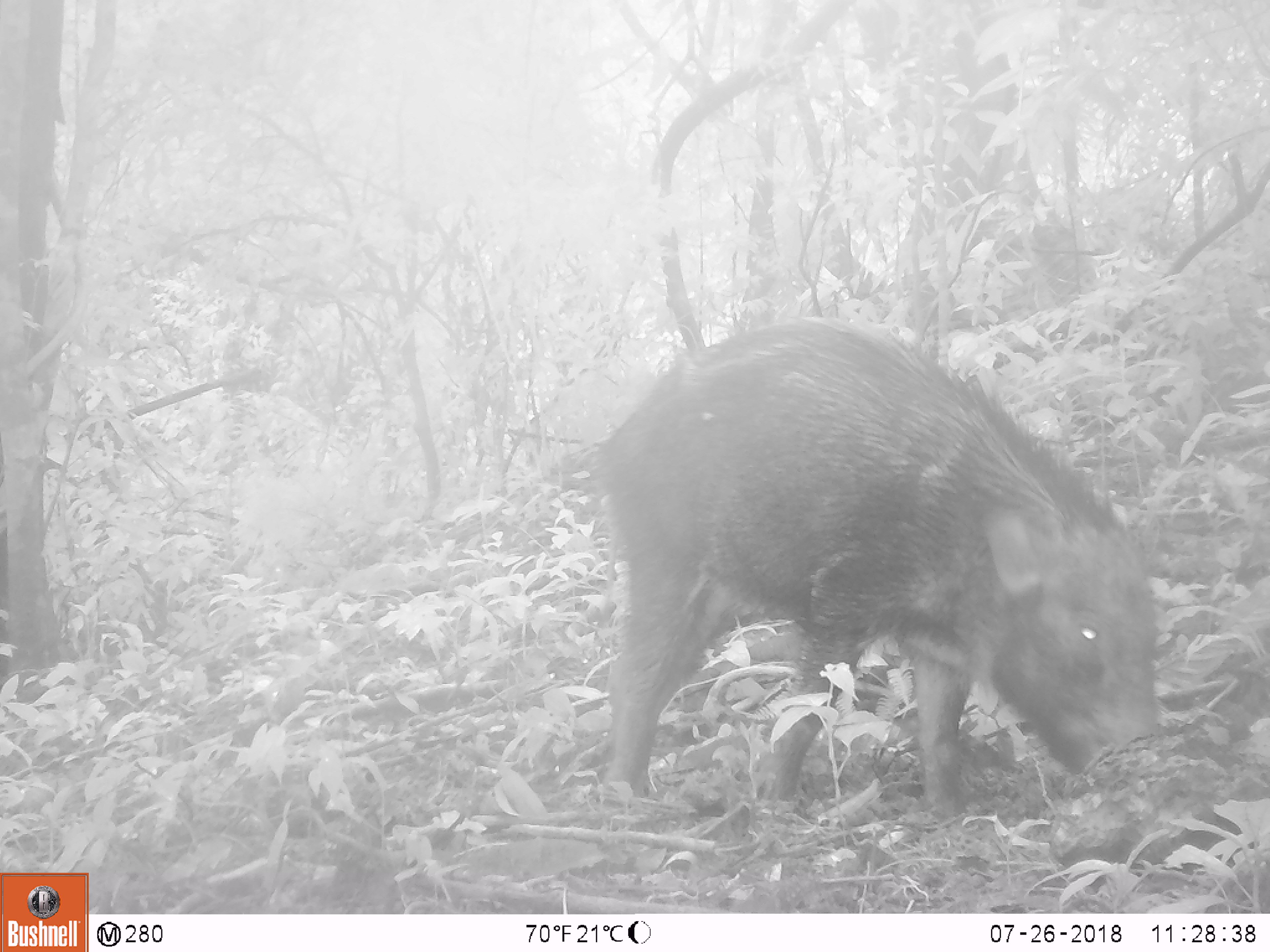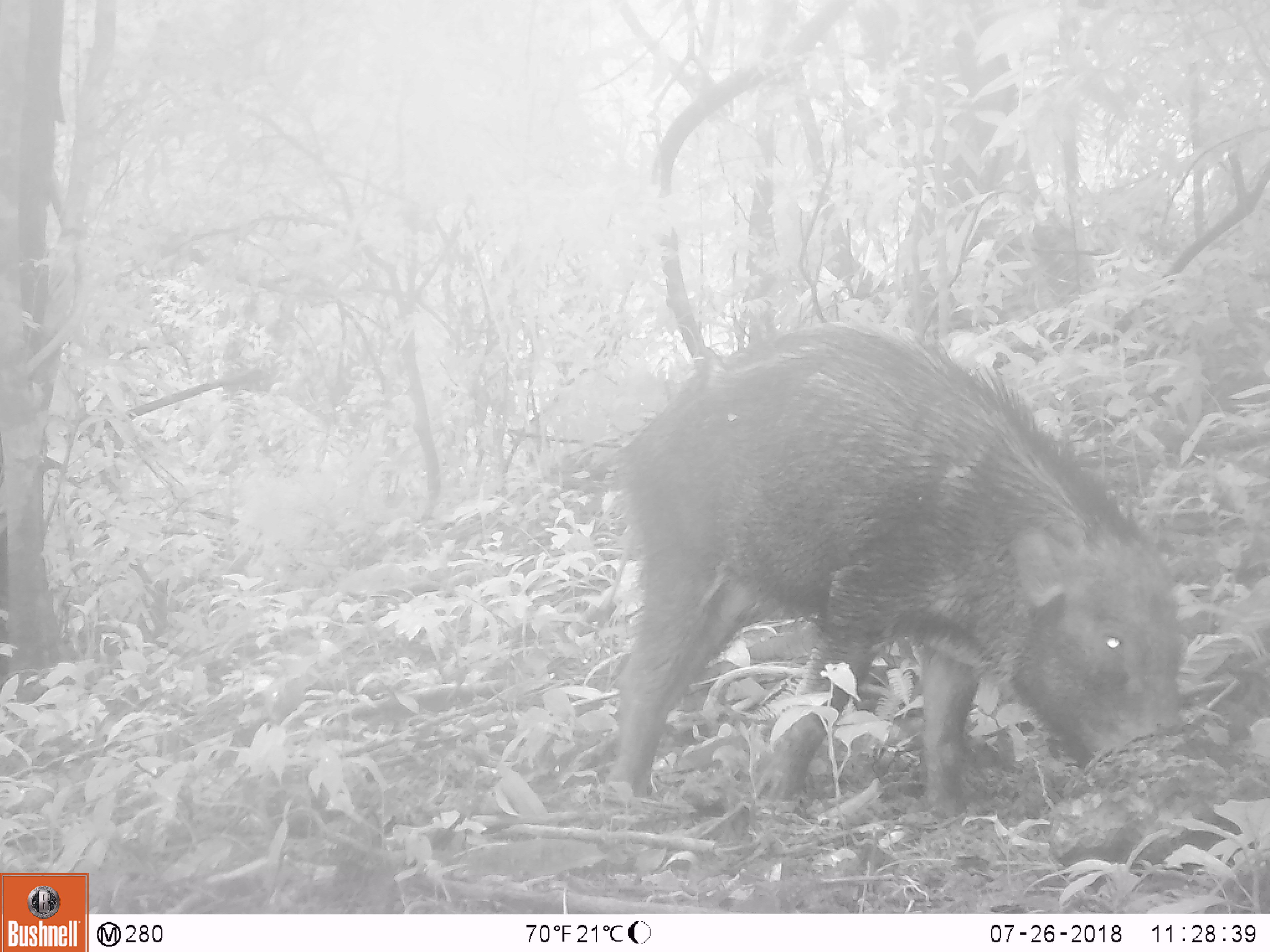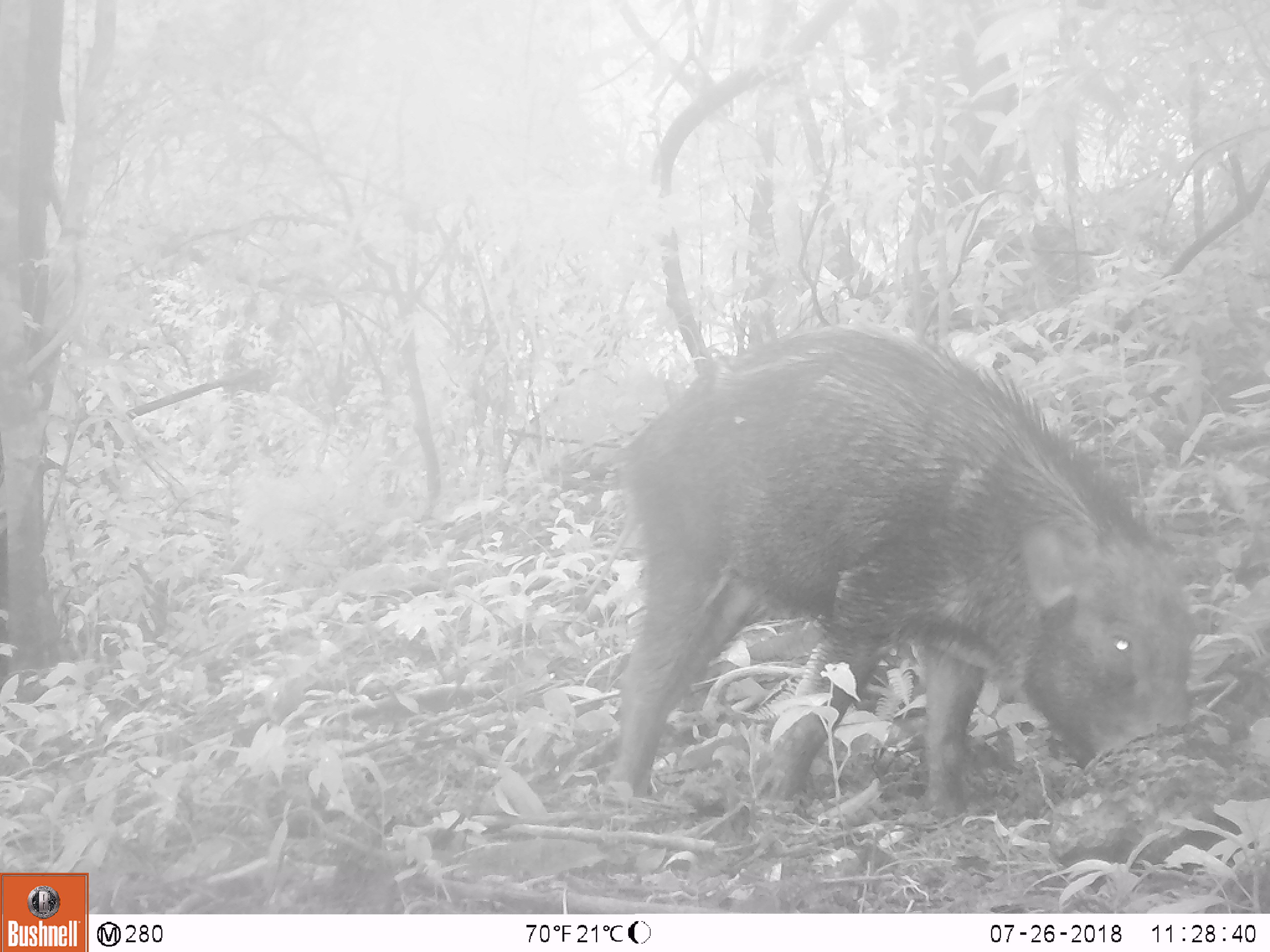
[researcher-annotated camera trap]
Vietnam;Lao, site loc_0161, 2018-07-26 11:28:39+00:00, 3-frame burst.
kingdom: Animalia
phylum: Chordata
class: Mammalia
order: Artiodactyla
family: Suidae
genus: Sus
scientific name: Sus scrofa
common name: eurasian wild pig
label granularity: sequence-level